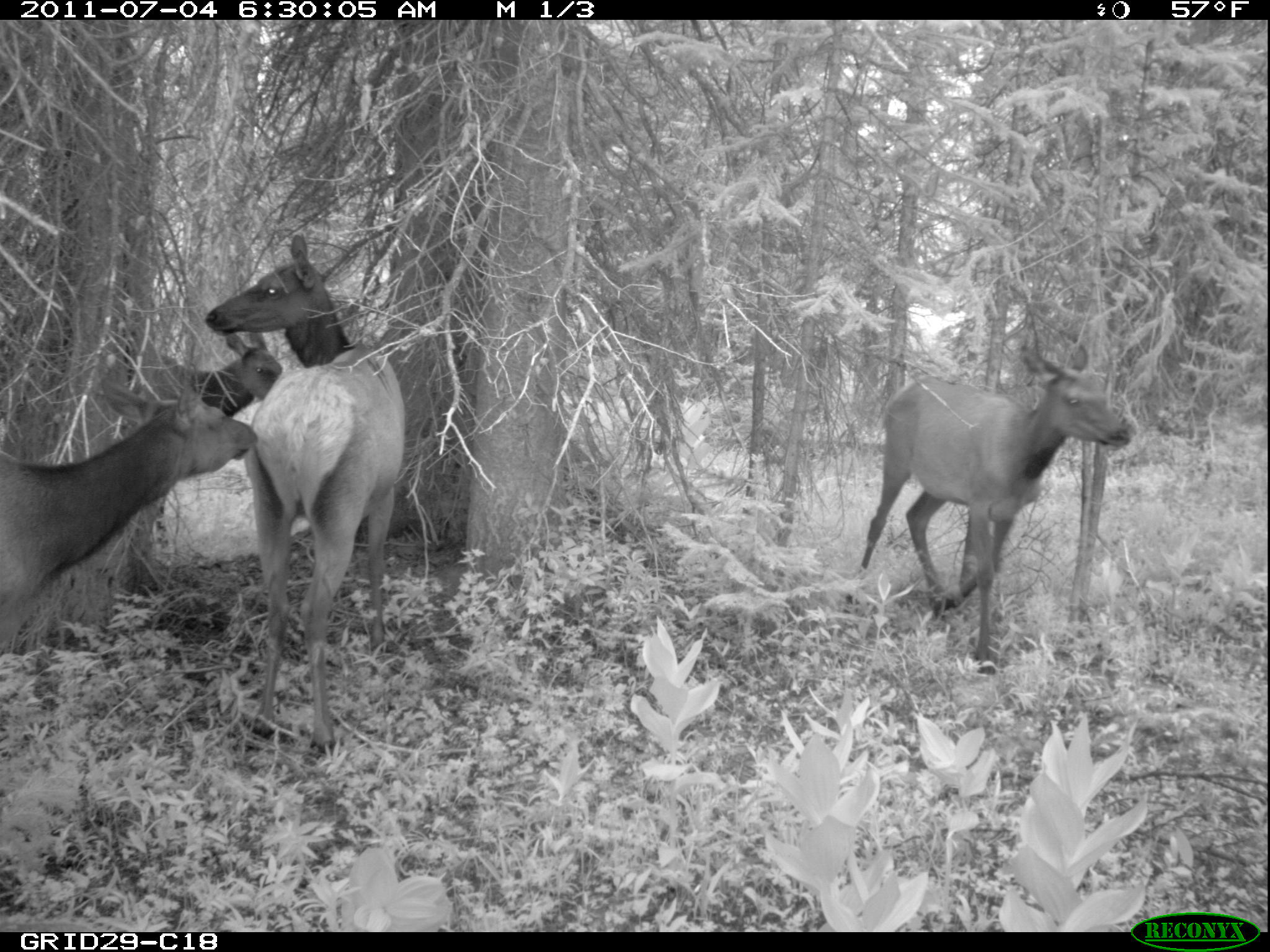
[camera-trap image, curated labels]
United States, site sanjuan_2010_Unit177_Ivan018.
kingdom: Animalia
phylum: Chordata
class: Mammalia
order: Artiodactyla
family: Cervidae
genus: Cervus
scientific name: Cervus elaphus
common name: red deer